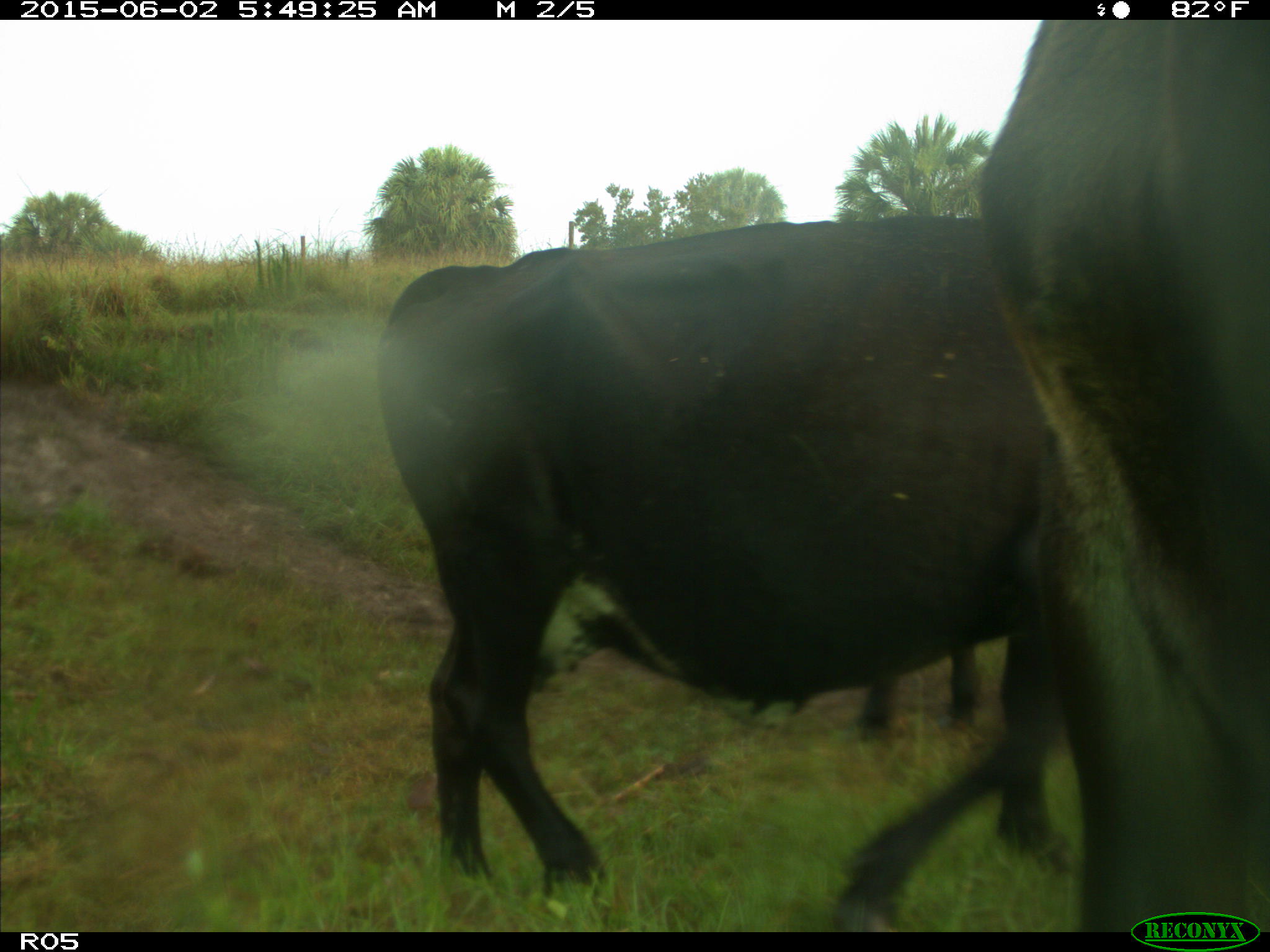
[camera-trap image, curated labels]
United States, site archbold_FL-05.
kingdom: Animalia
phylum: Chordata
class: Mammalia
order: Artiodactyla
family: Bovidae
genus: Bos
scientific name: Bos taurus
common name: domestic cow